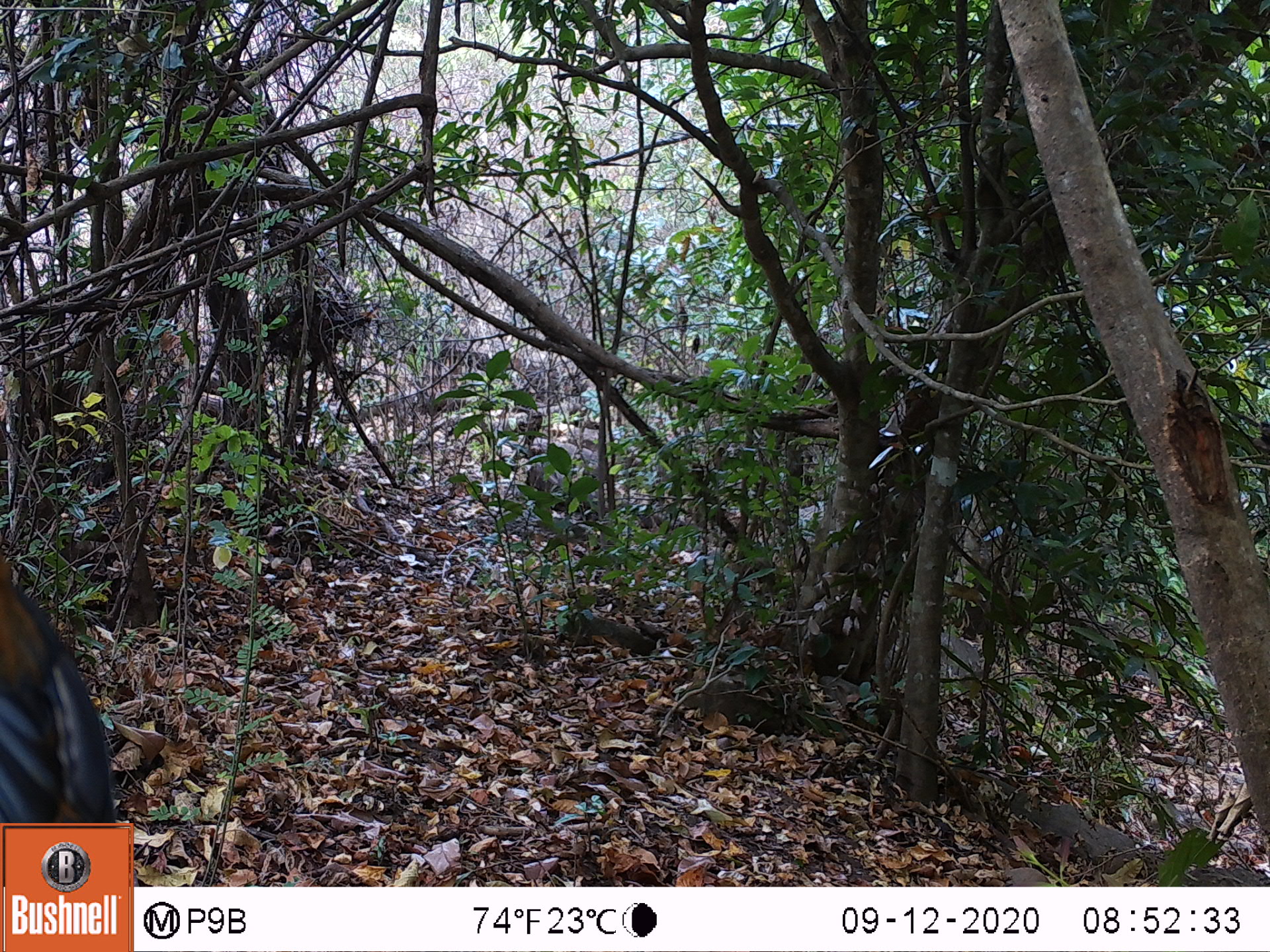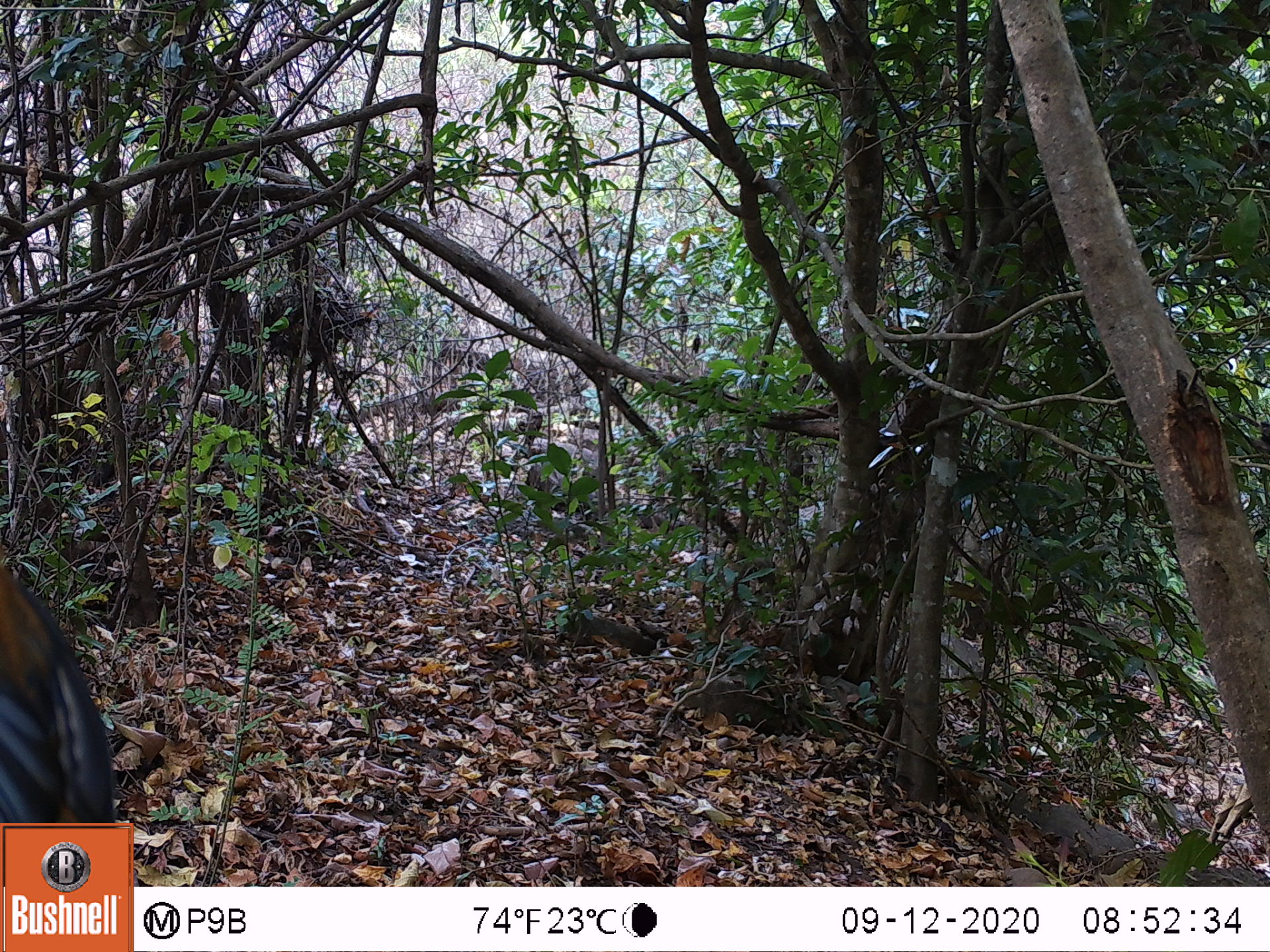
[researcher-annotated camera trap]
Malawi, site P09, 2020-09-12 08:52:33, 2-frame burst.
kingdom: Animalia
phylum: Chordata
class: Aves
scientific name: Aves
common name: bird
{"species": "bird (Aves)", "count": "1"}